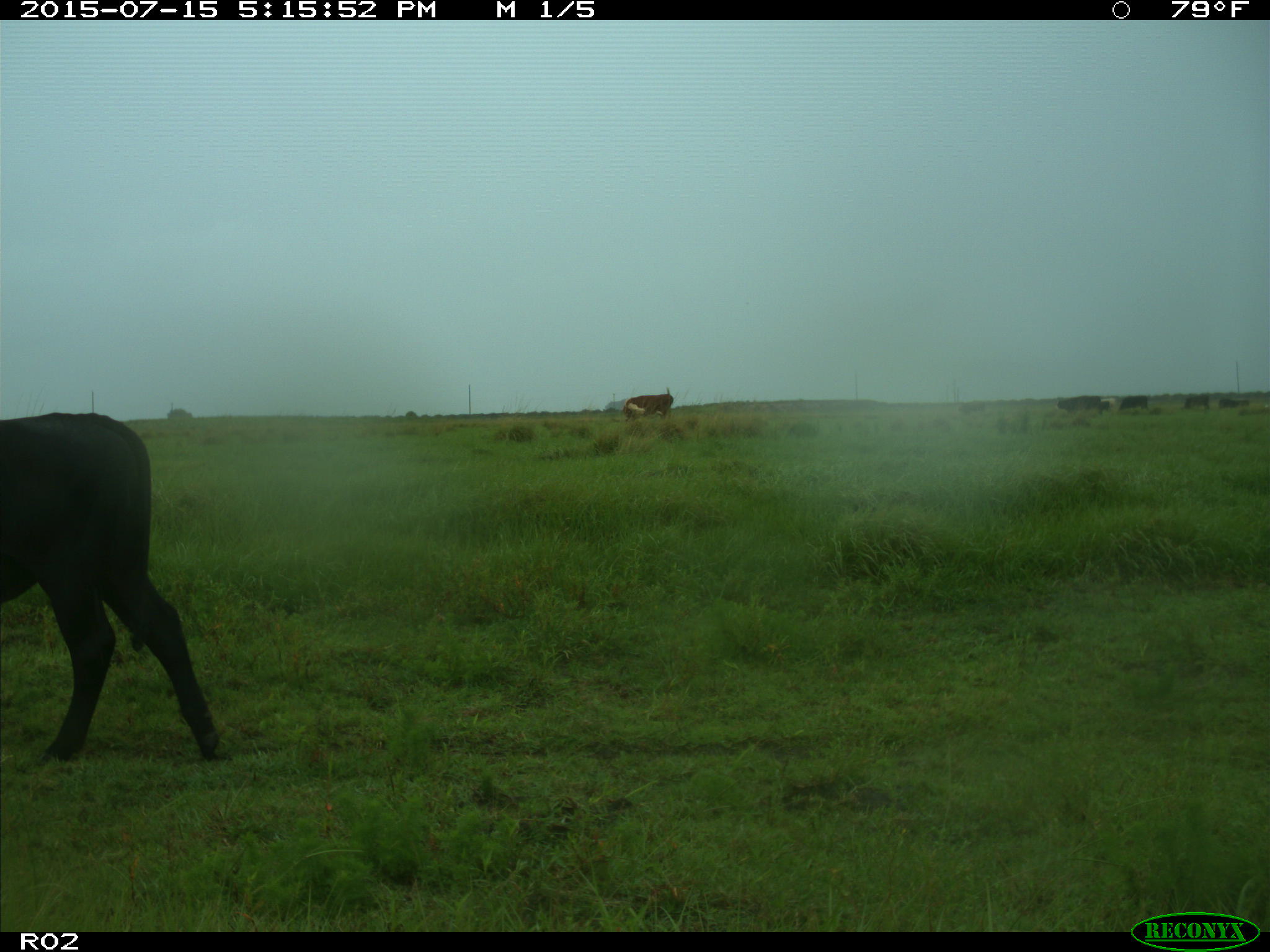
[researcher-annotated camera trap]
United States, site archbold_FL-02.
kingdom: Animalia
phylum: Chordata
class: Mammalia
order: Artiodactyla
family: Bovidae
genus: Bos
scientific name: Bos taurus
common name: domestic cow